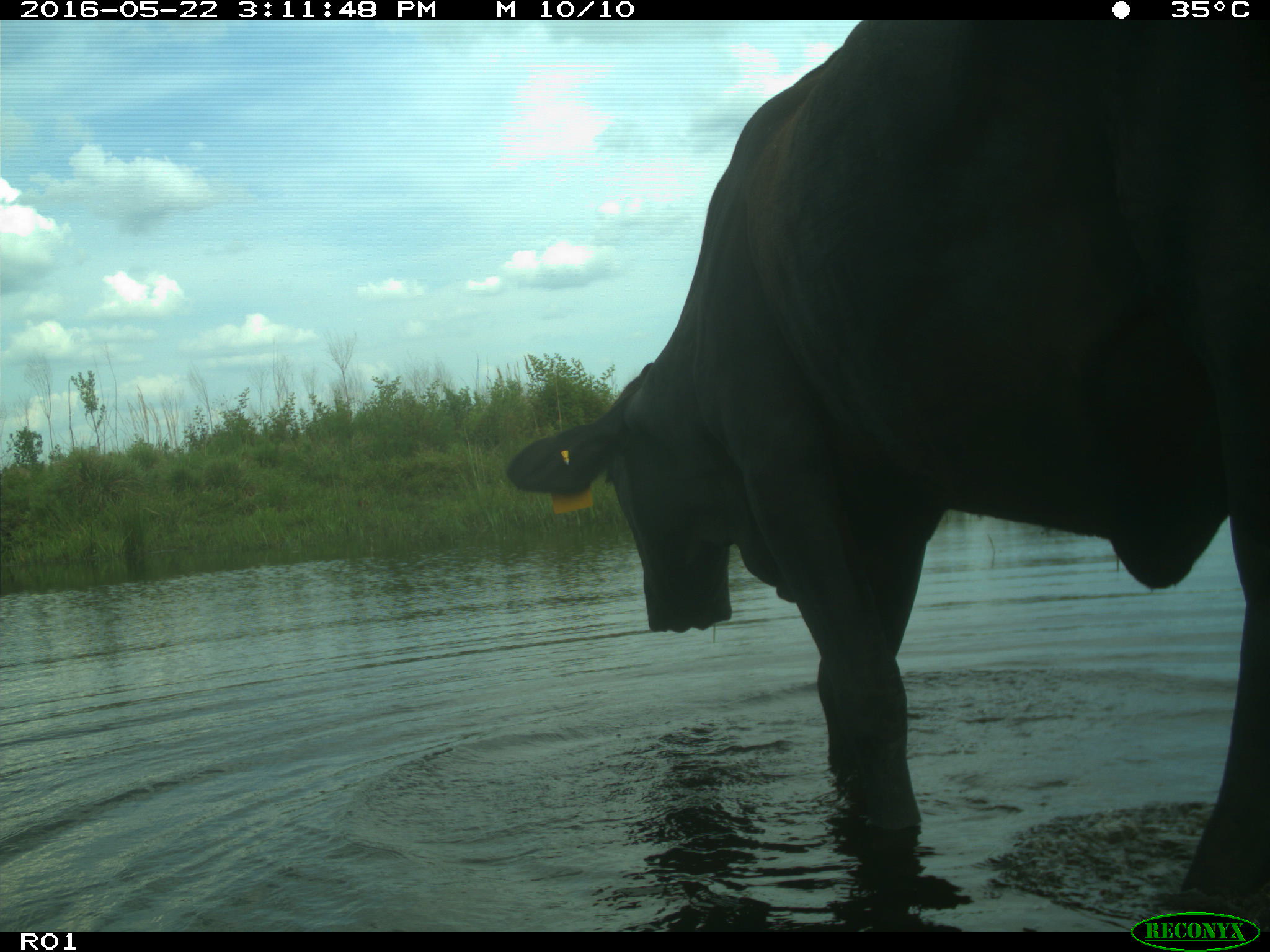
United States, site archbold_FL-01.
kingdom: Animalia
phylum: Chordata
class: Mammalia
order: Artiodactyla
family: Bovidae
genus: Bos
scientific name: Bos taurus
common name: domestic cow